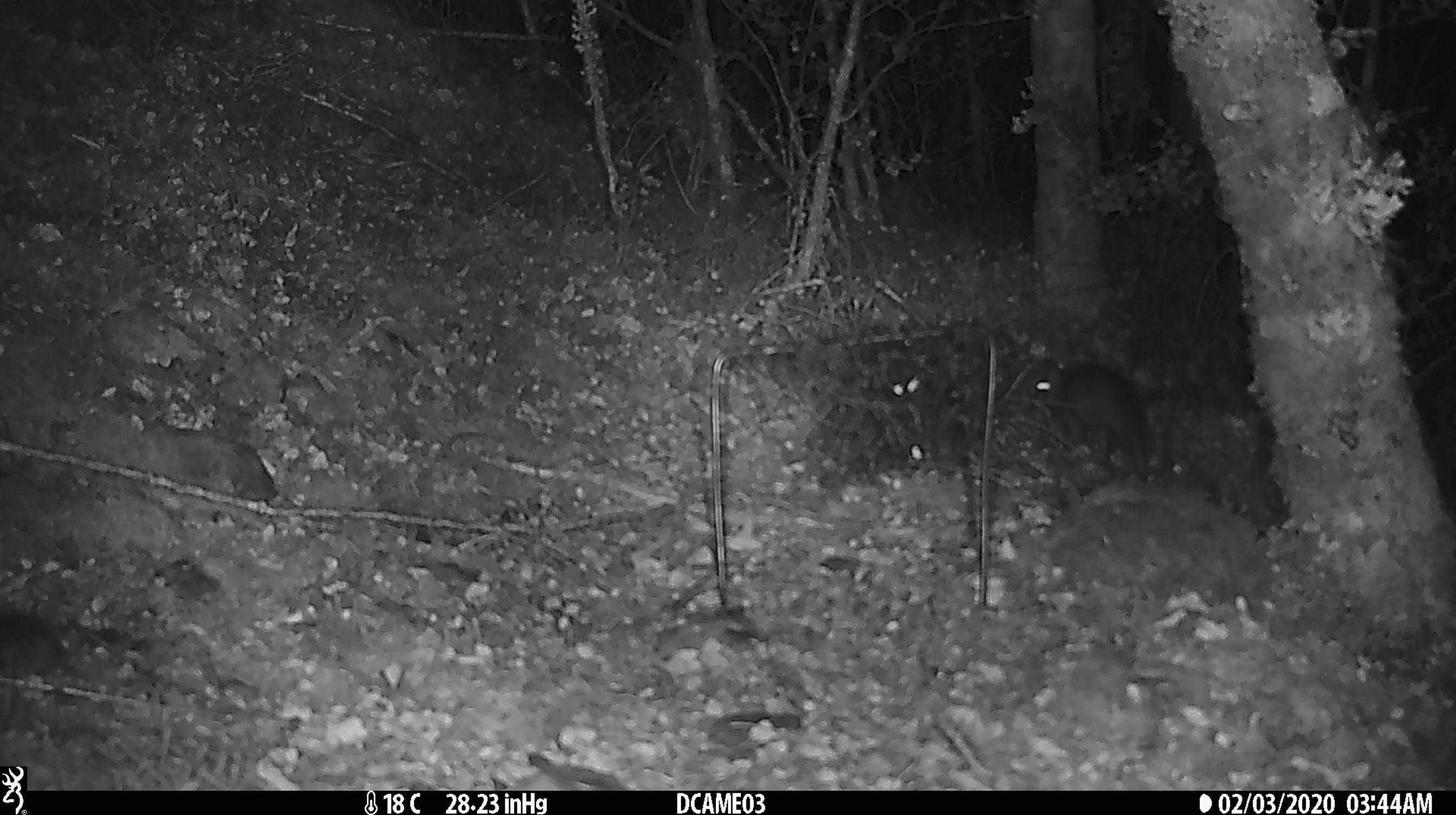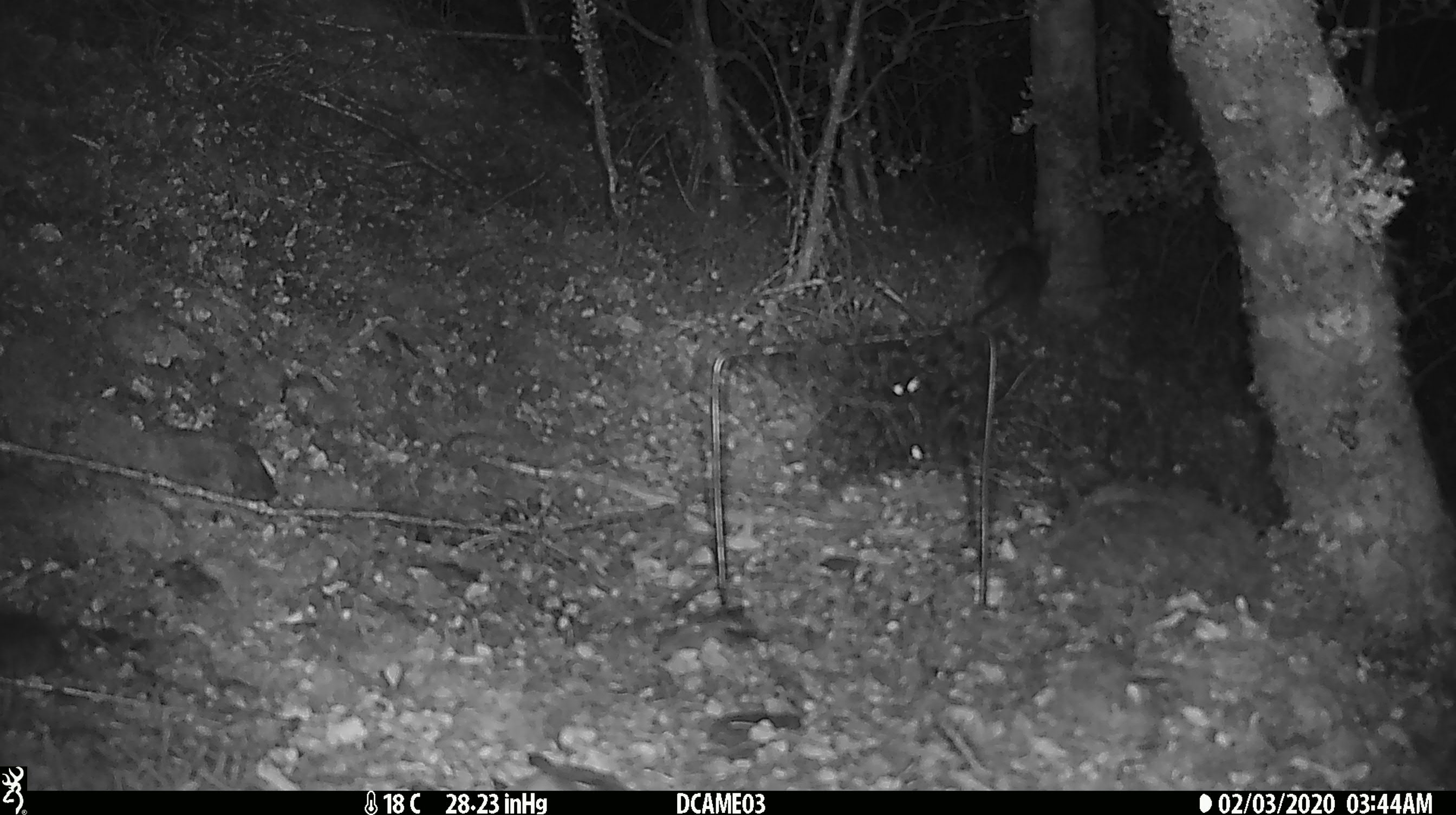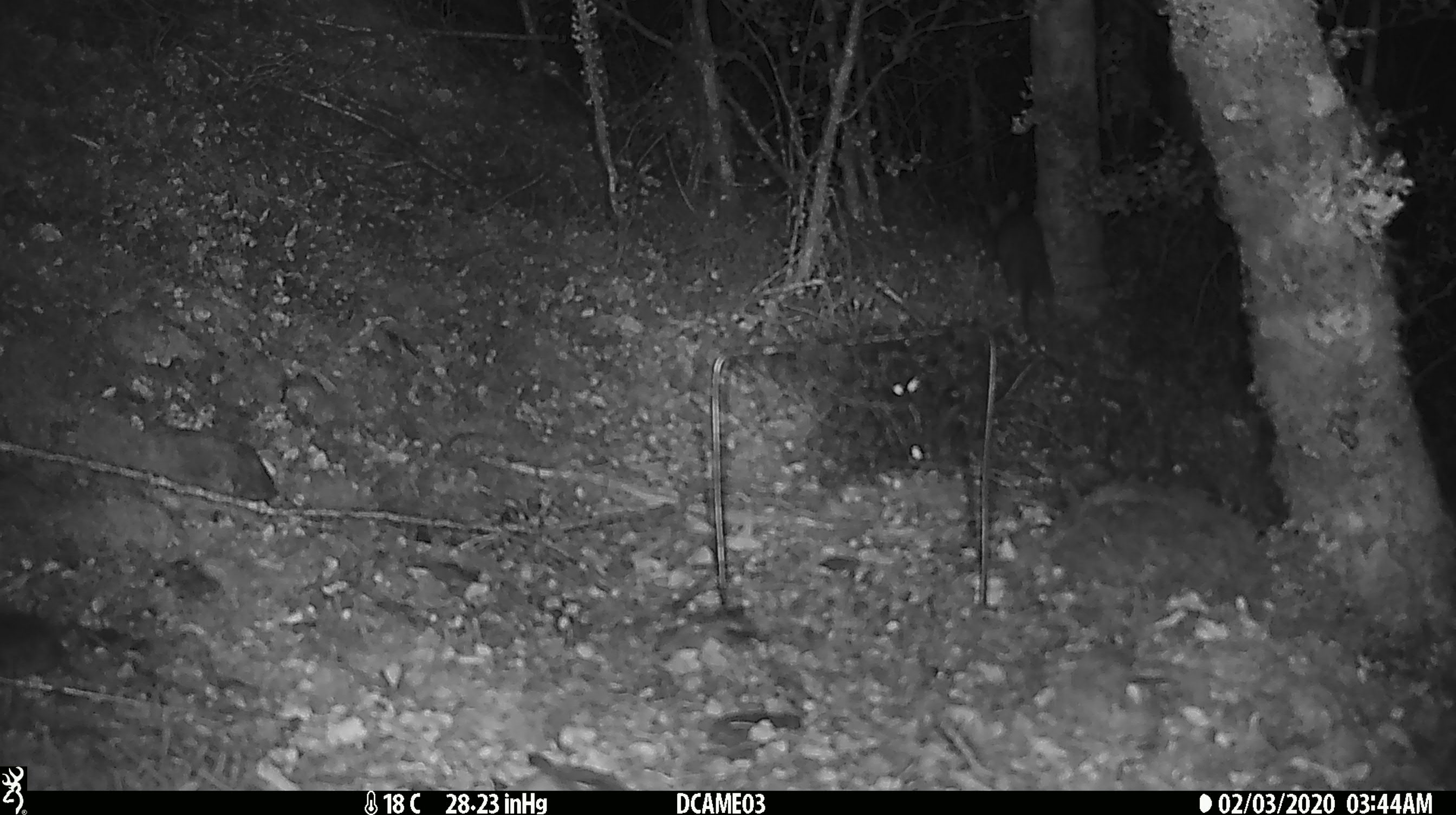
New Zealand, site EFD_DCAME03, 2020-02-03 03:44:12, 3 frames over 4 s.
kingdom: Animalia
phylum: Chordata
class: Mammalia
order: Rodentia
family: Muridae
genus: Rattus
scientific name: Rattus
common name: rat